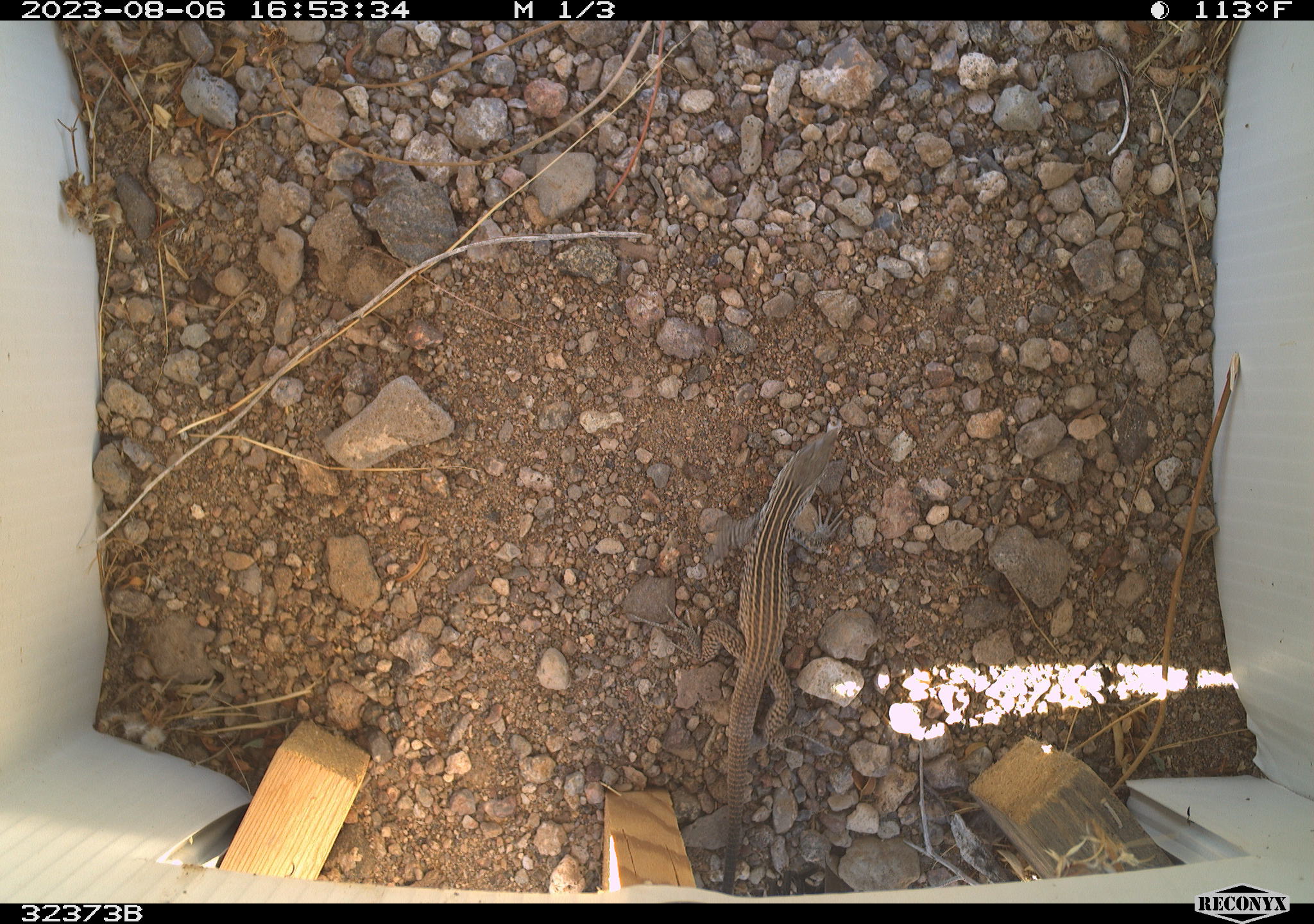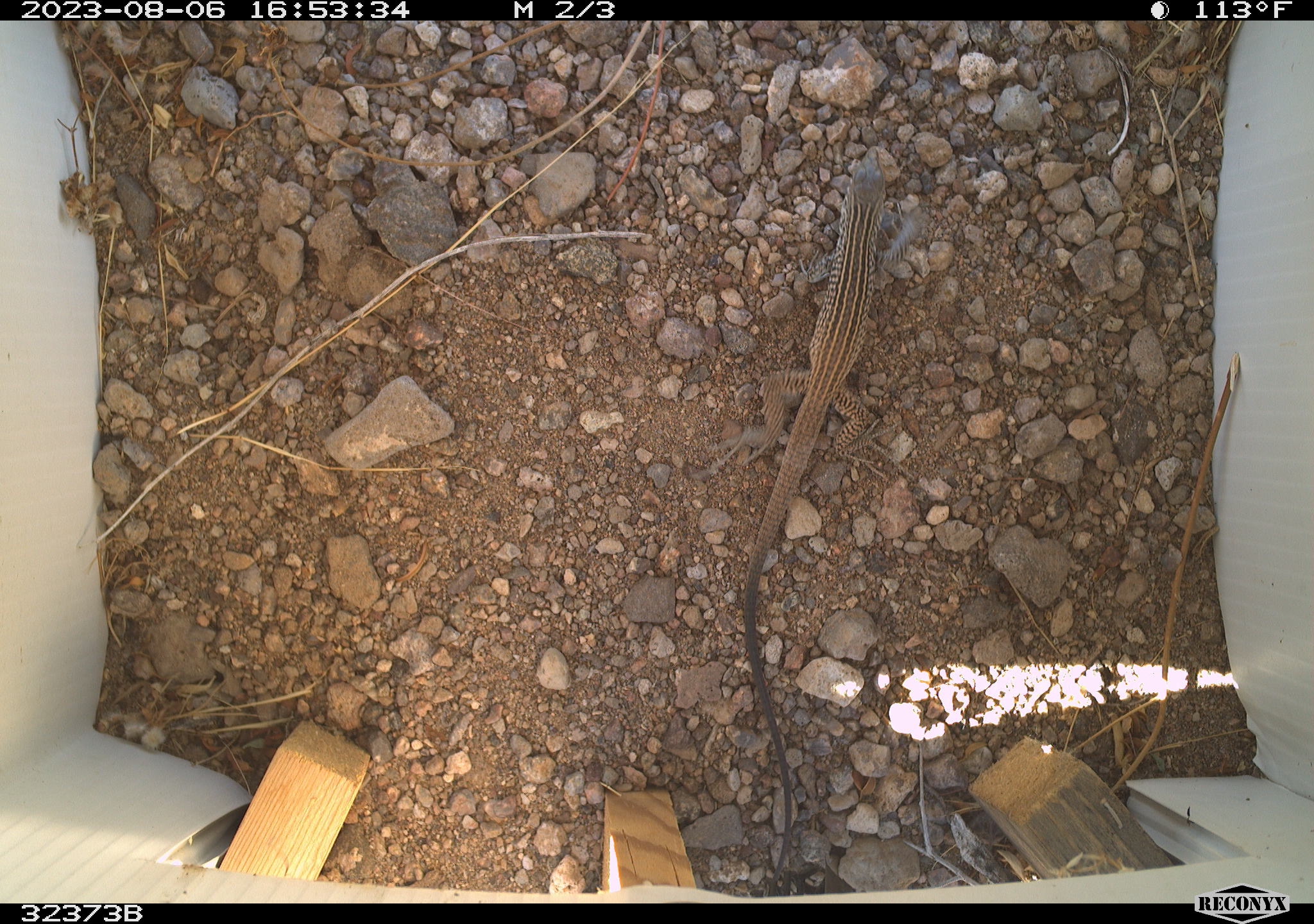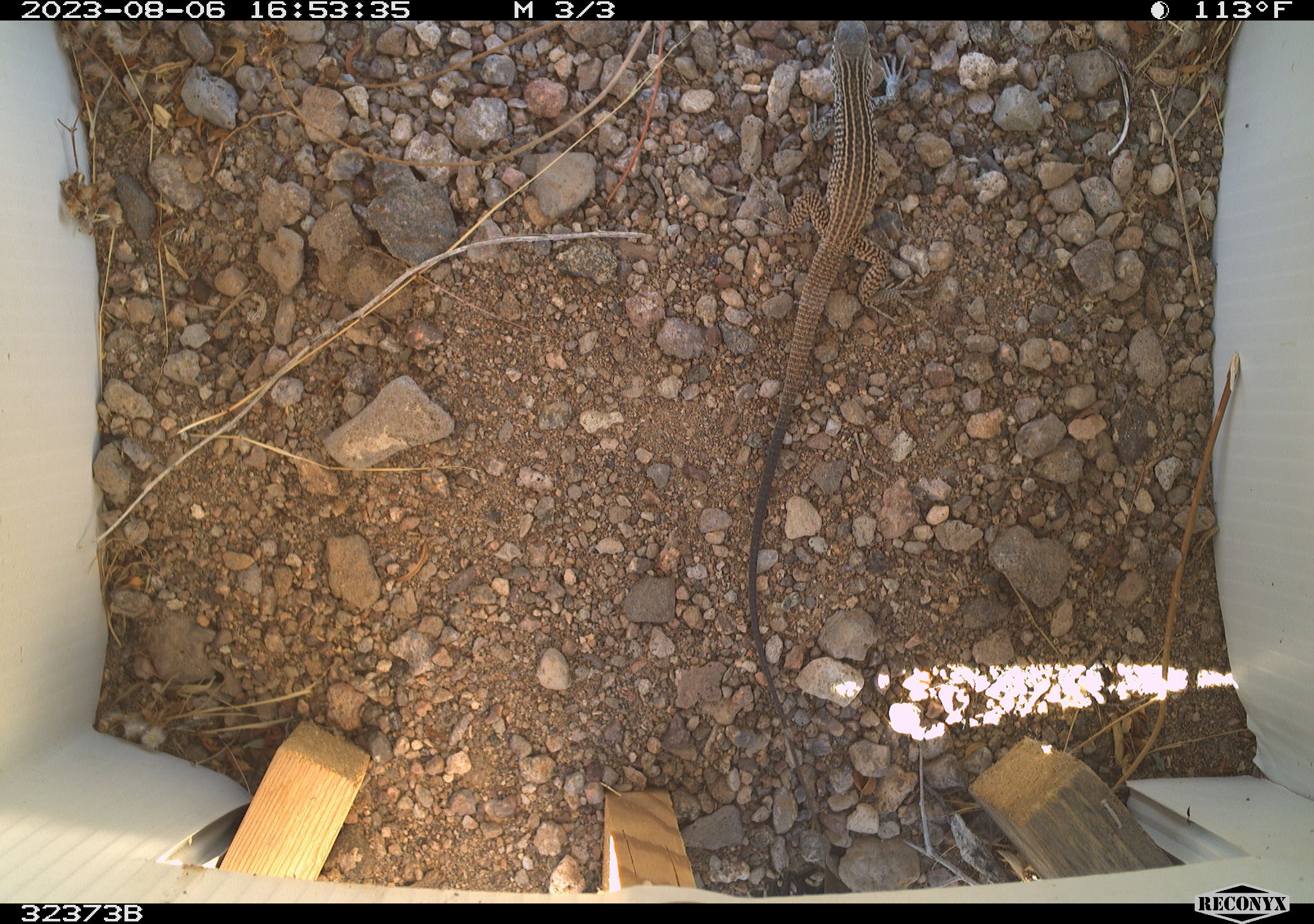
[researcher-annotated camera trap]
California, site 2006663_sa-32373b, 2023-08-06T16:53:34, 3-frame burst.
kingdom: Animalia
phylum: Chordata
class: Reptilia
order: Squamata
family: Teiidae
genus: Aspidoscelis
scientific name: Aspidoscelis tigris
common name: western whiptail